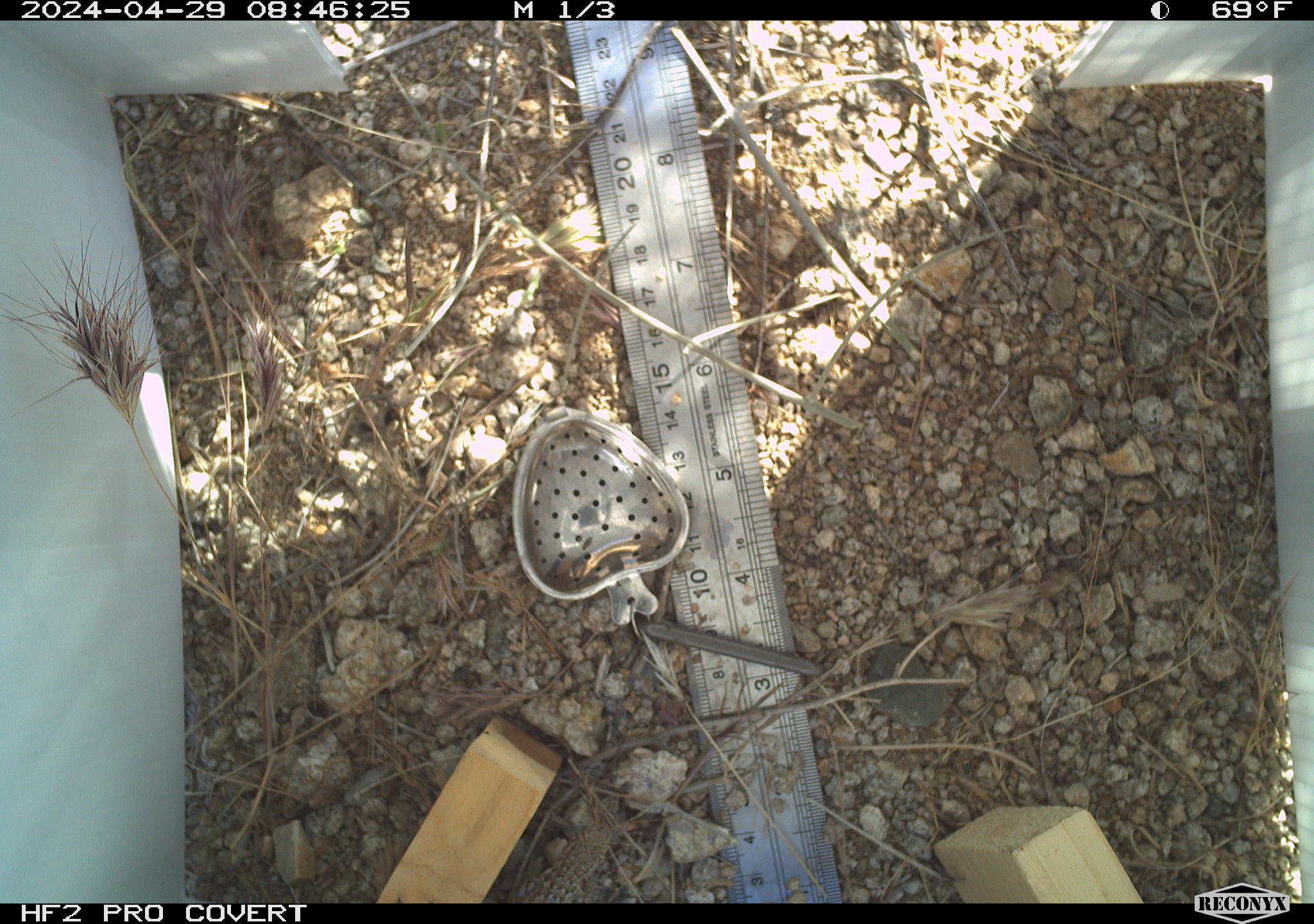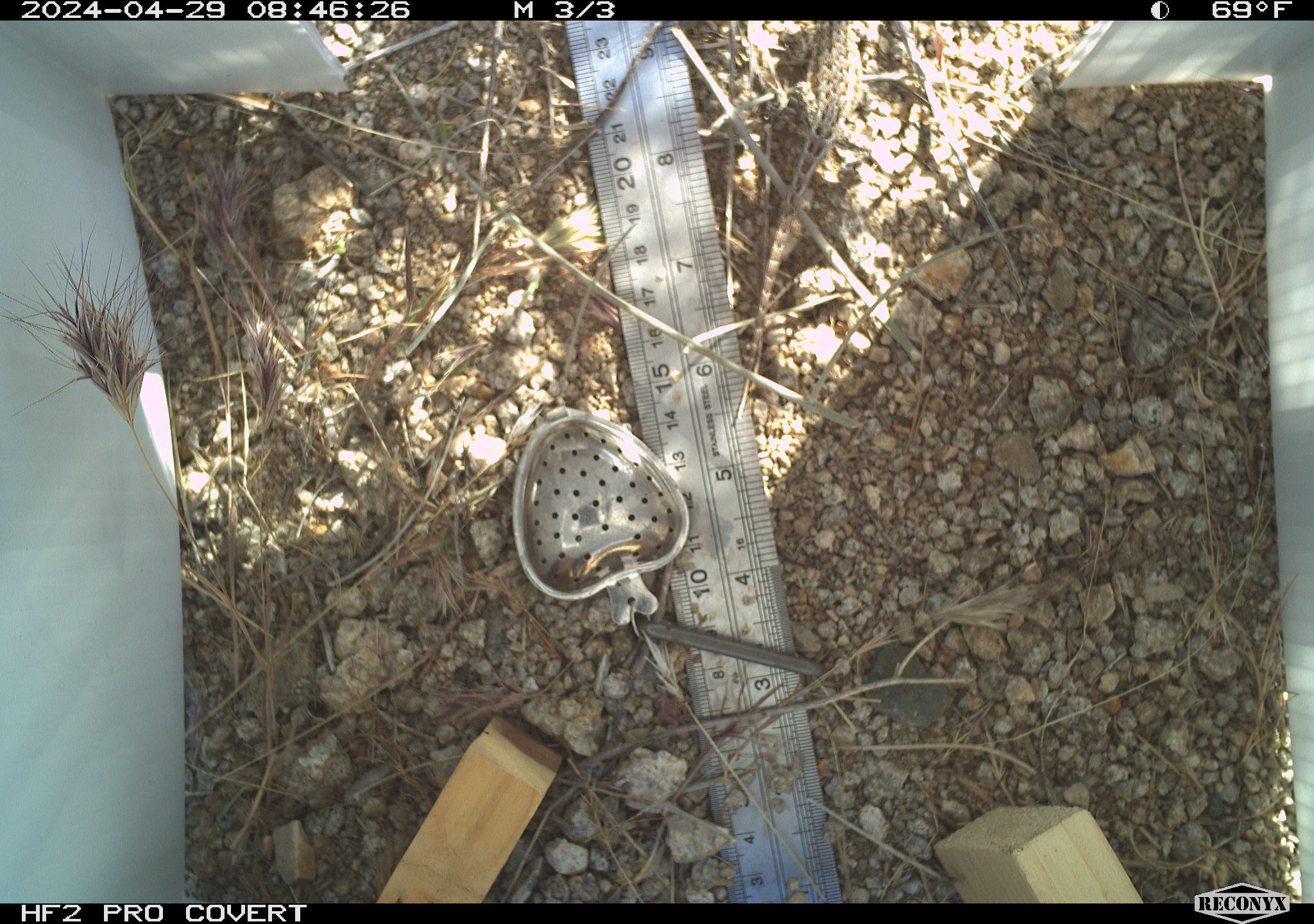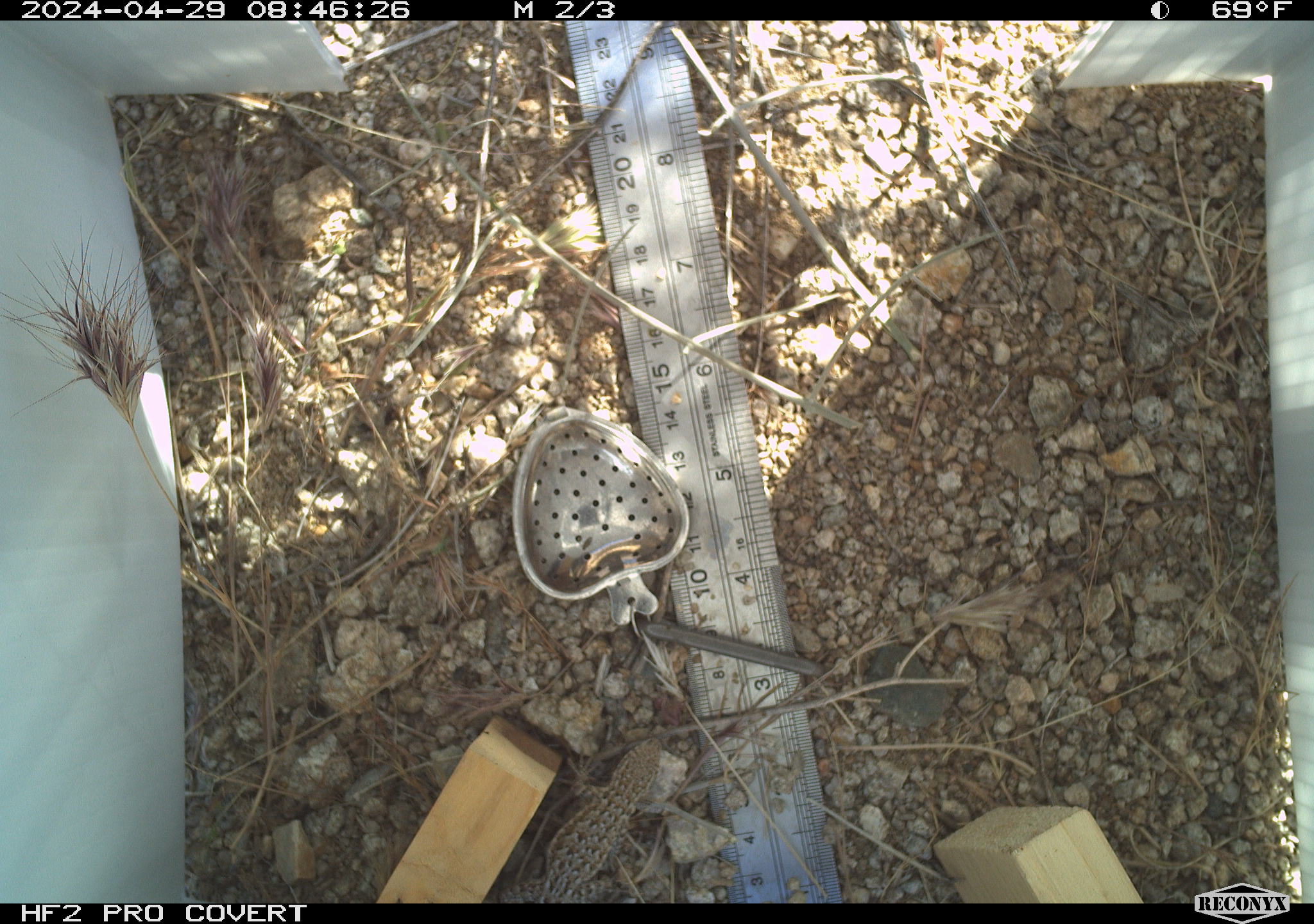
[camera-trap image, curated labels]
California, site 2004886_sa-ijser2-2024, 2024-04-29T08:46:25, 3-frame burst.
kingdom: Animalia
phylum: Chordata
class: Reptilia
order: Squamata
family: Phrynosomatidae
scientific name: Phrynosomatidae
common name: phrynosomatid lizards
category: phrynosomatidae family